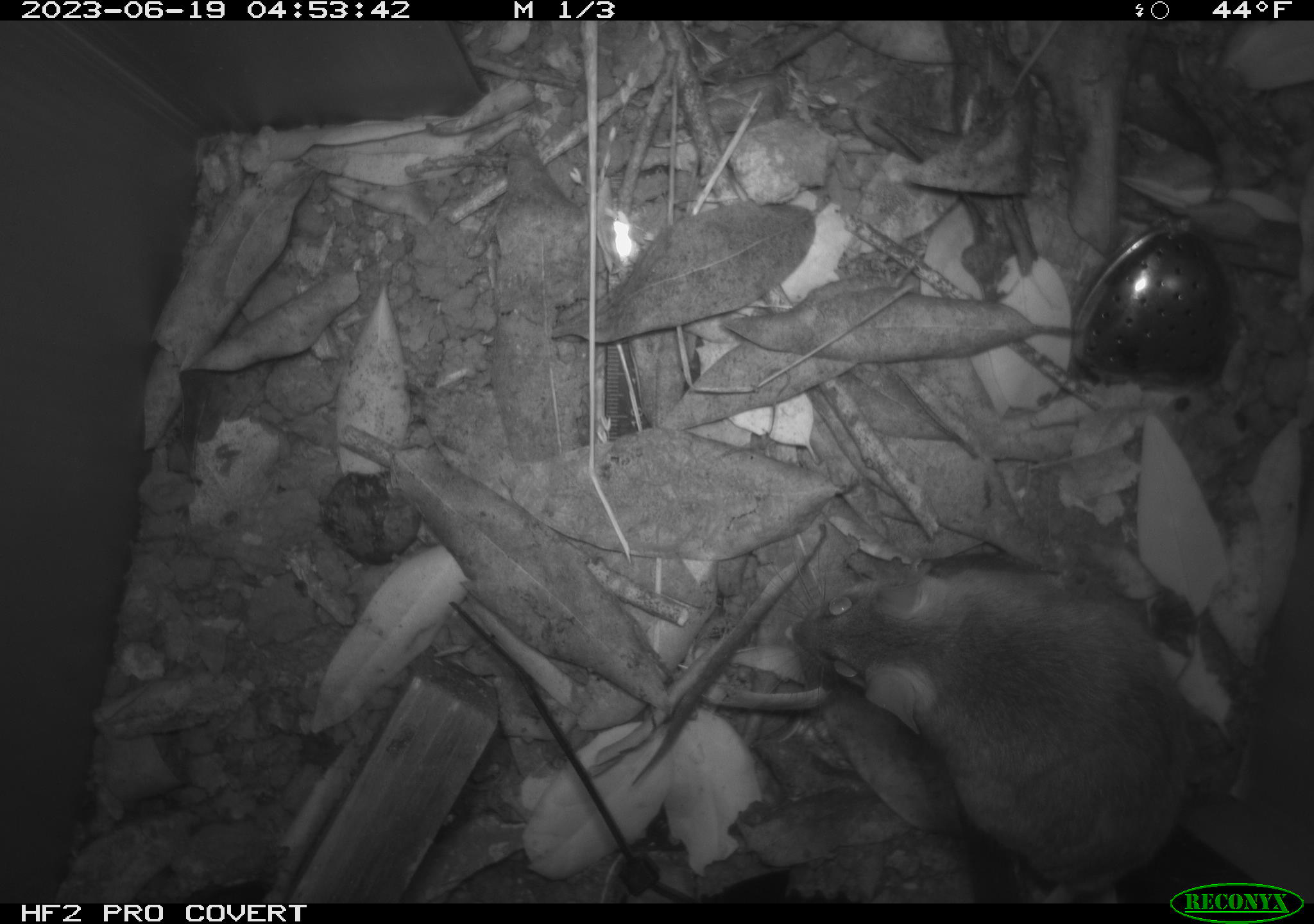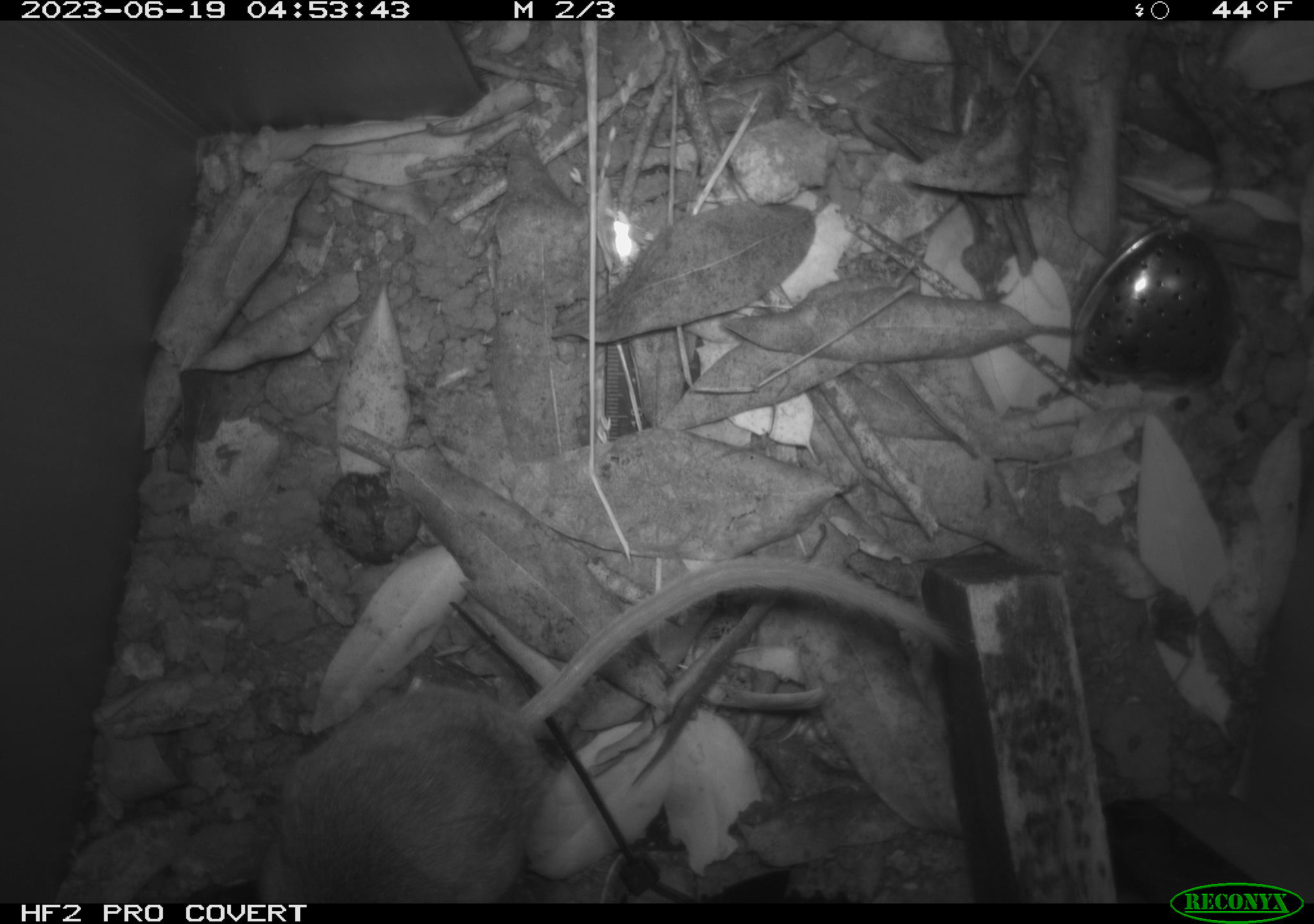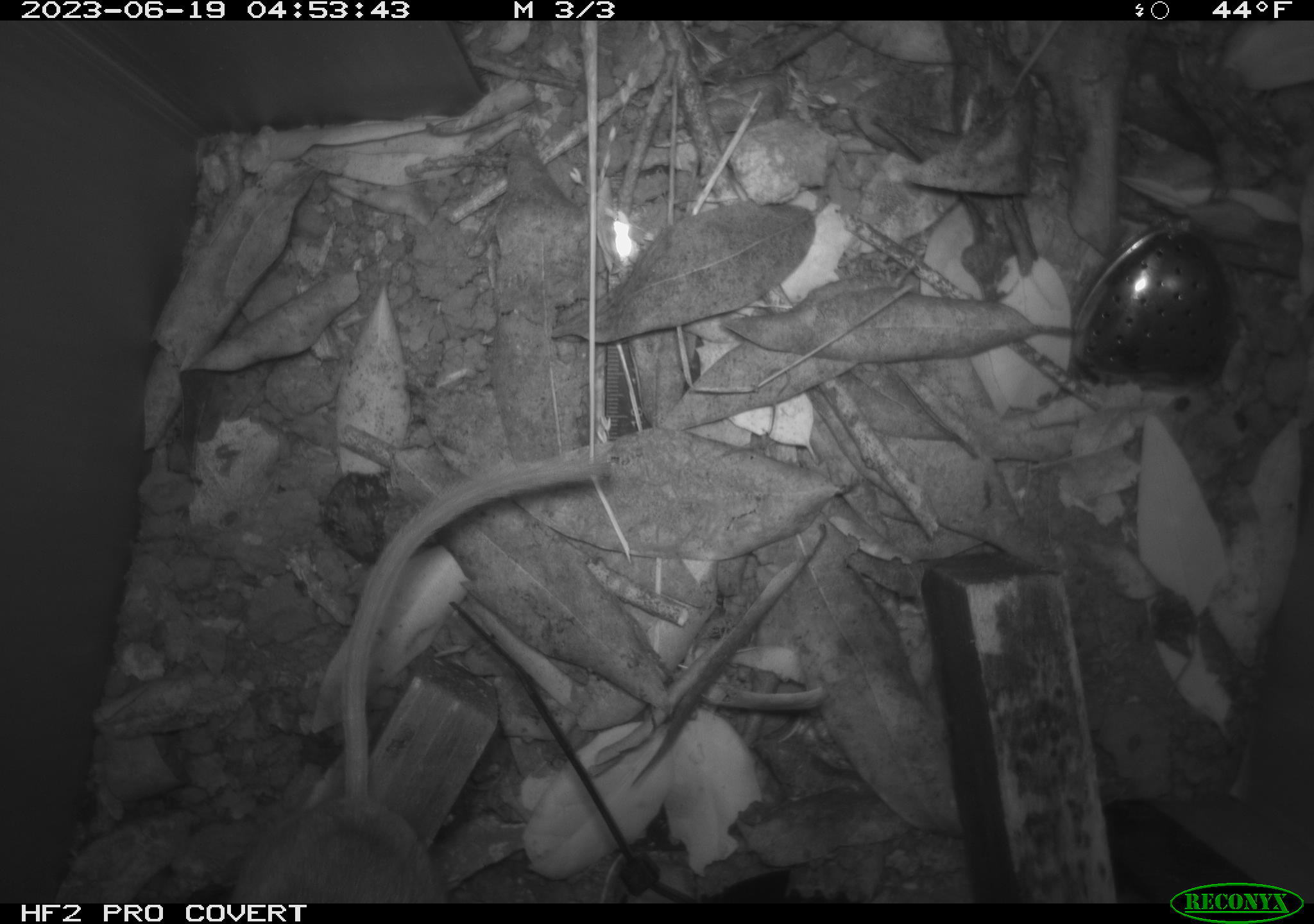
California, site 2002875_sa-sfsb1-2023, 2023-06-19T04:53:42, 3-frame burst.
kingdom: Animalia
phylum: Chordata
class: Mammalia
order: Rodentia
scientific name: Rodentia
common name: mouse species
Mouse species (Rodentia).